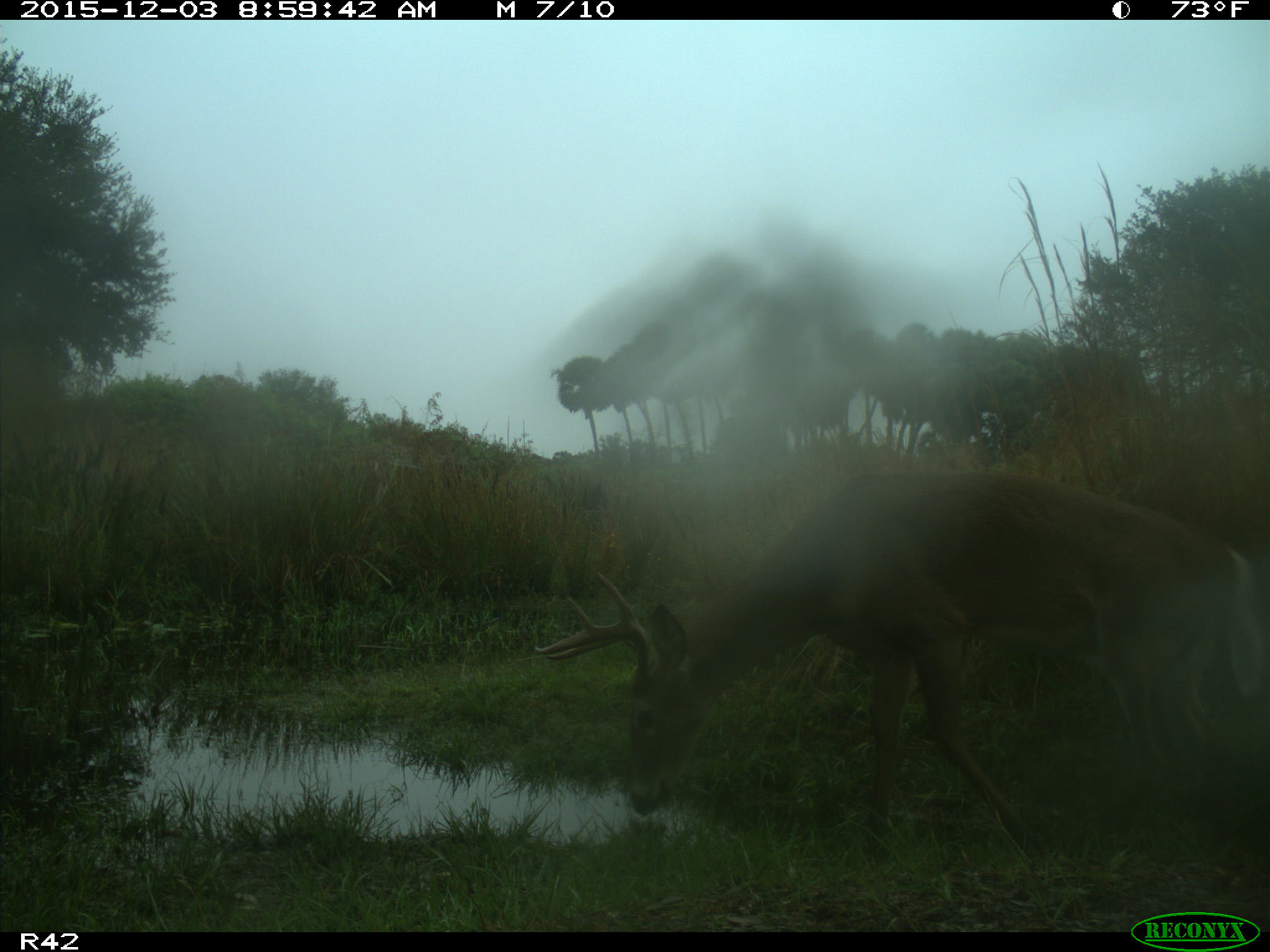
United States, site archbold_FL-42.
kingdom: Animalia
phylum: Chordata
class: Mammalia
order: Artiodactyla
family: Cervidae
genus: Odocoileus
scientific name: Odocoileus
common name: deer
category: unidentified deer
Unidentified deer (deer) (Odocoileus).